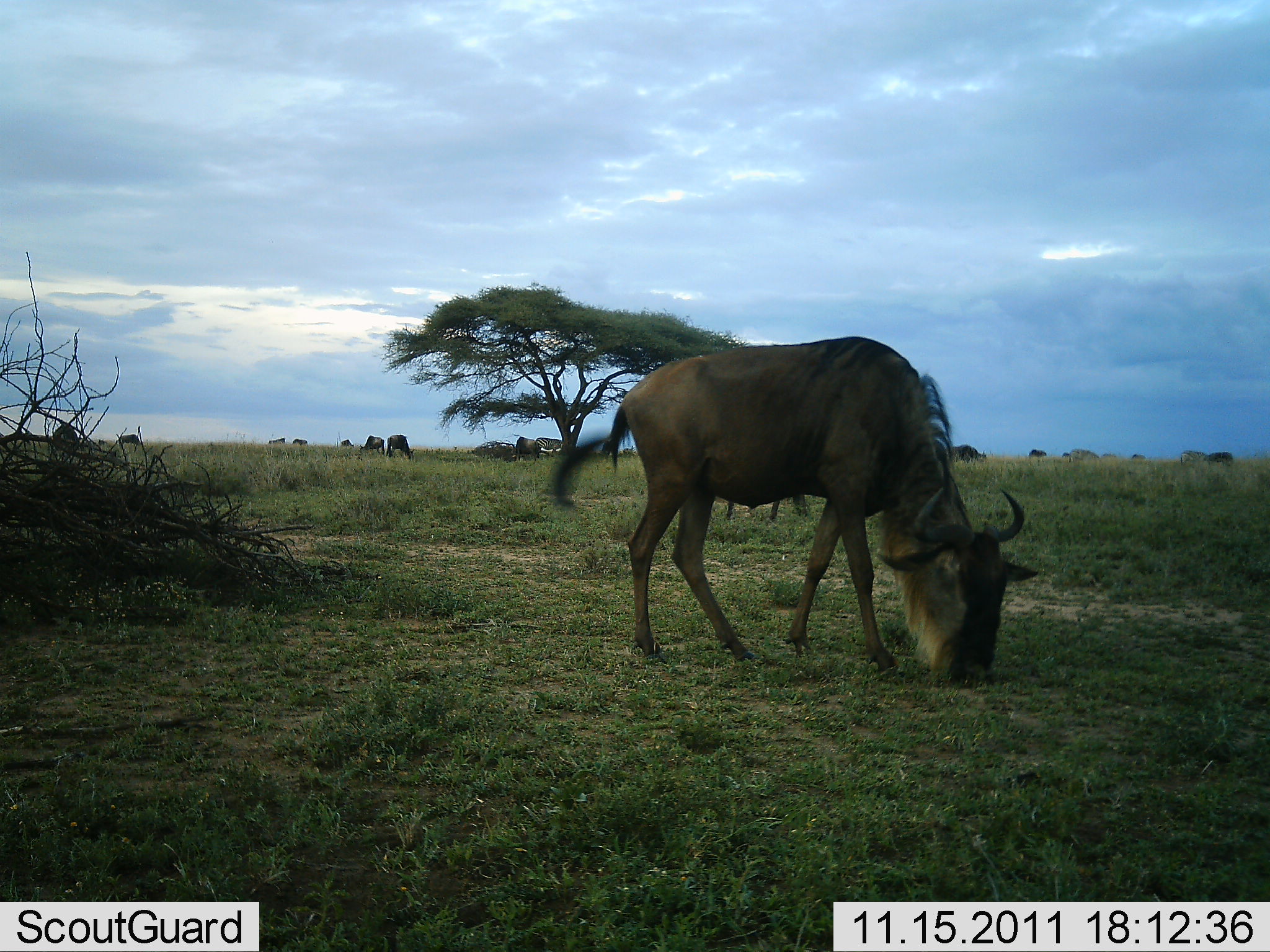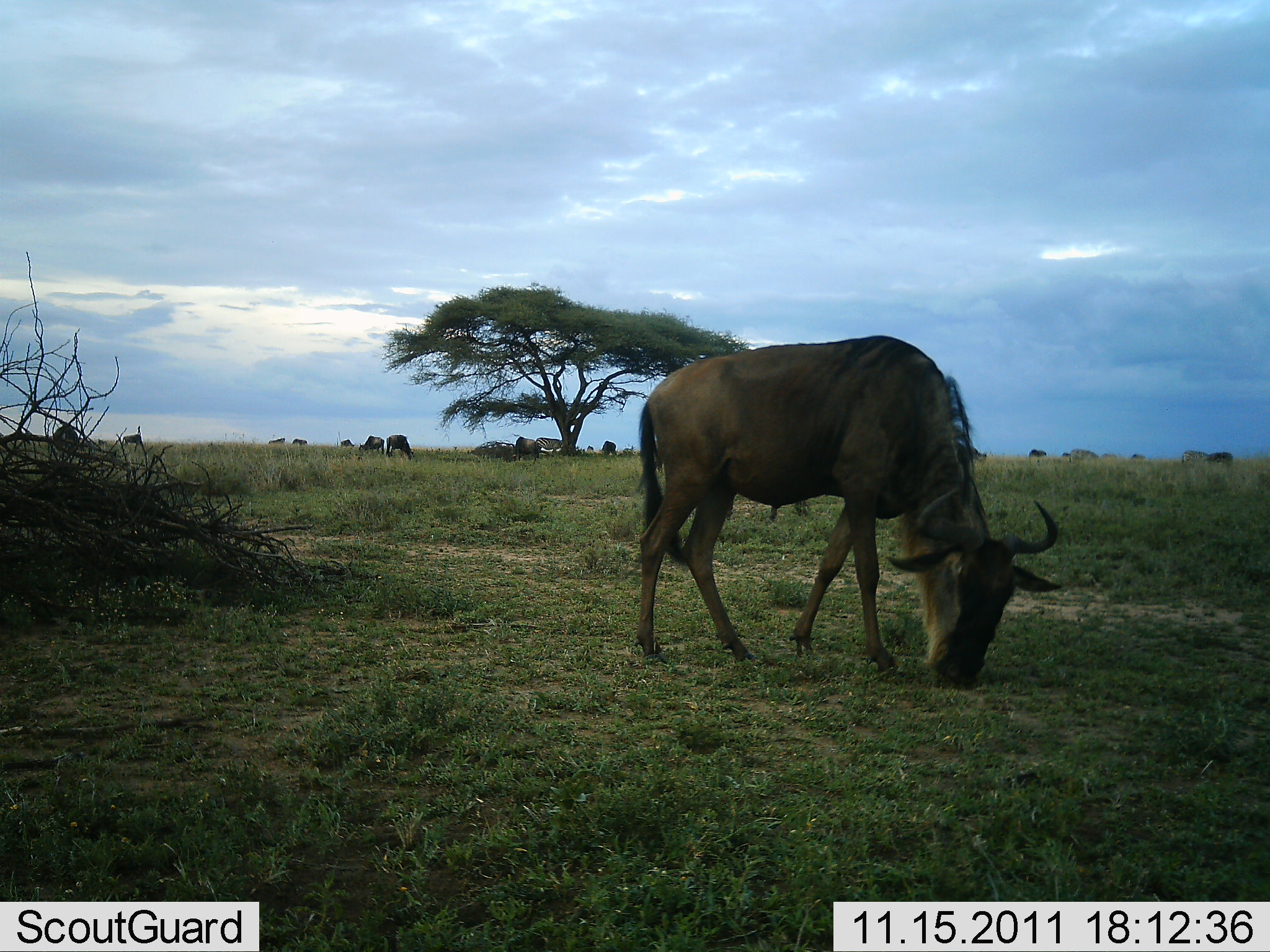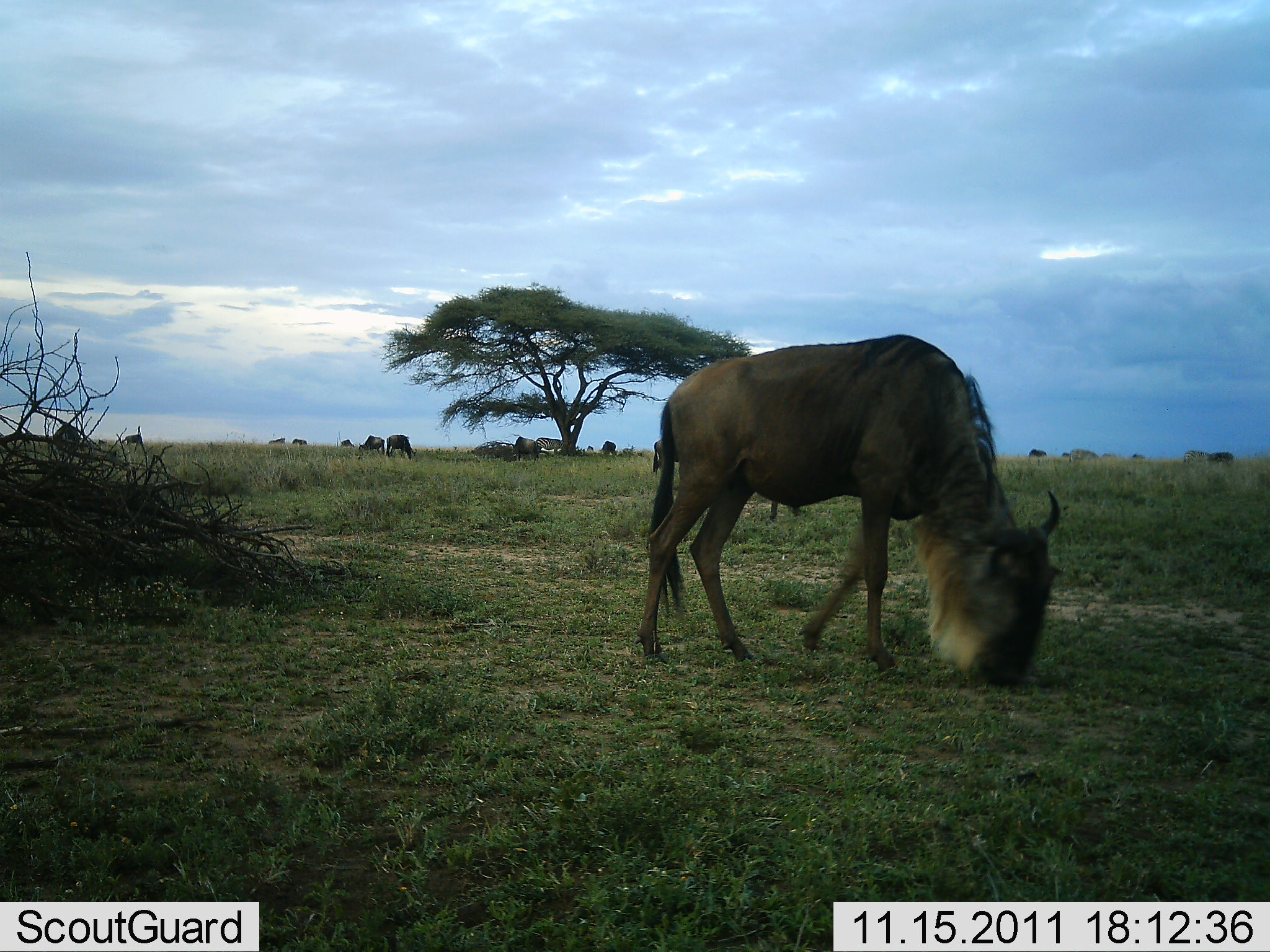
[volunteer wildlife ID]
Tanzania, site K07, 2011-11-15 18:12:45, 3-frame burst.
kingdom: Animalia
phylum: Chordata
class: Mammalia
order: Artiodactyla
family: Bovidae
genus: Connochaetes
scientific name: Connochaetes taurinus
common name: blue wildebeest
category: wildebeest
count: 11-50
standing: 36%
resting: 0%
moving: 18%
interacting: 0%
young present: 0%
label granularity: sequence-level